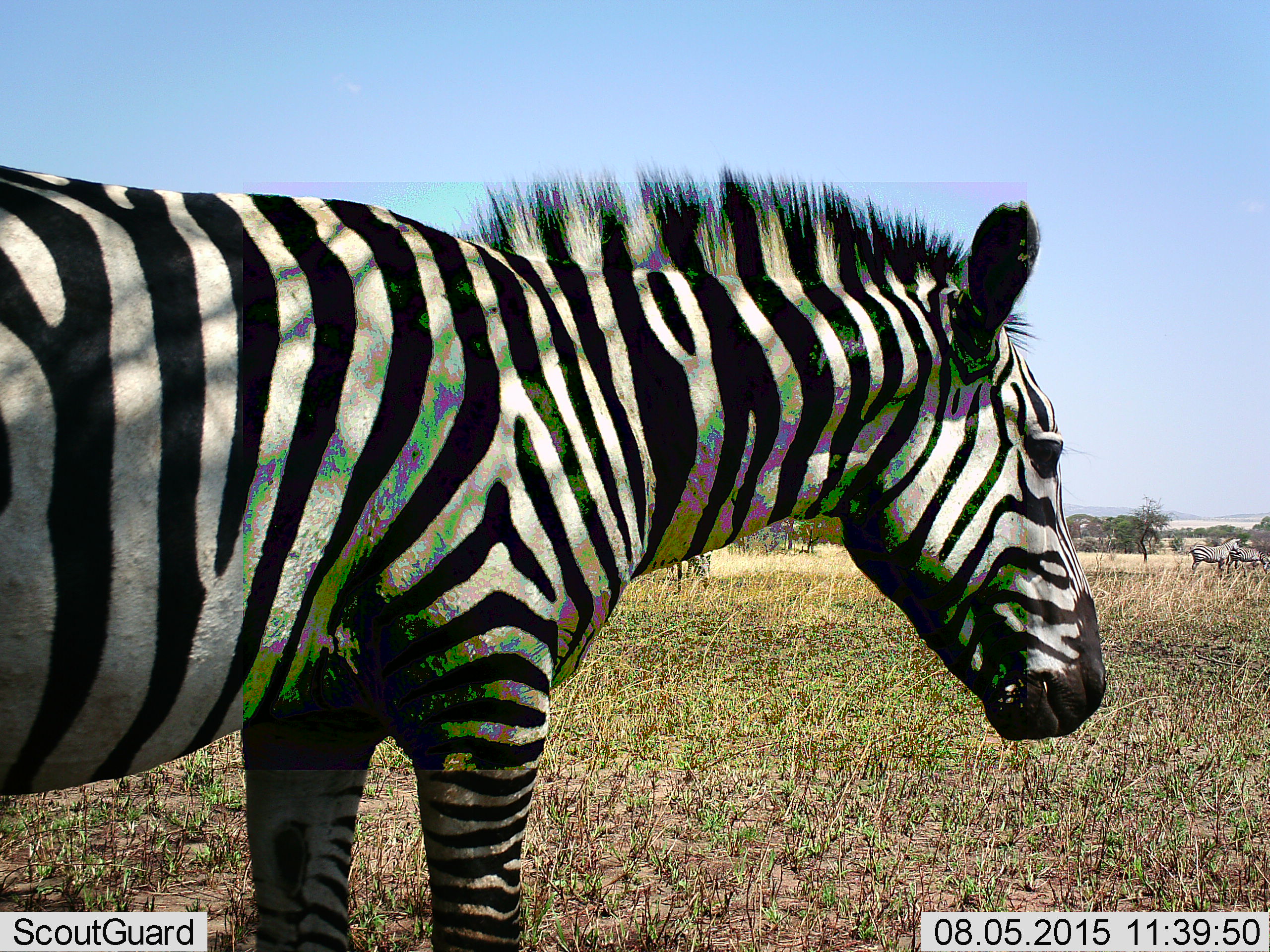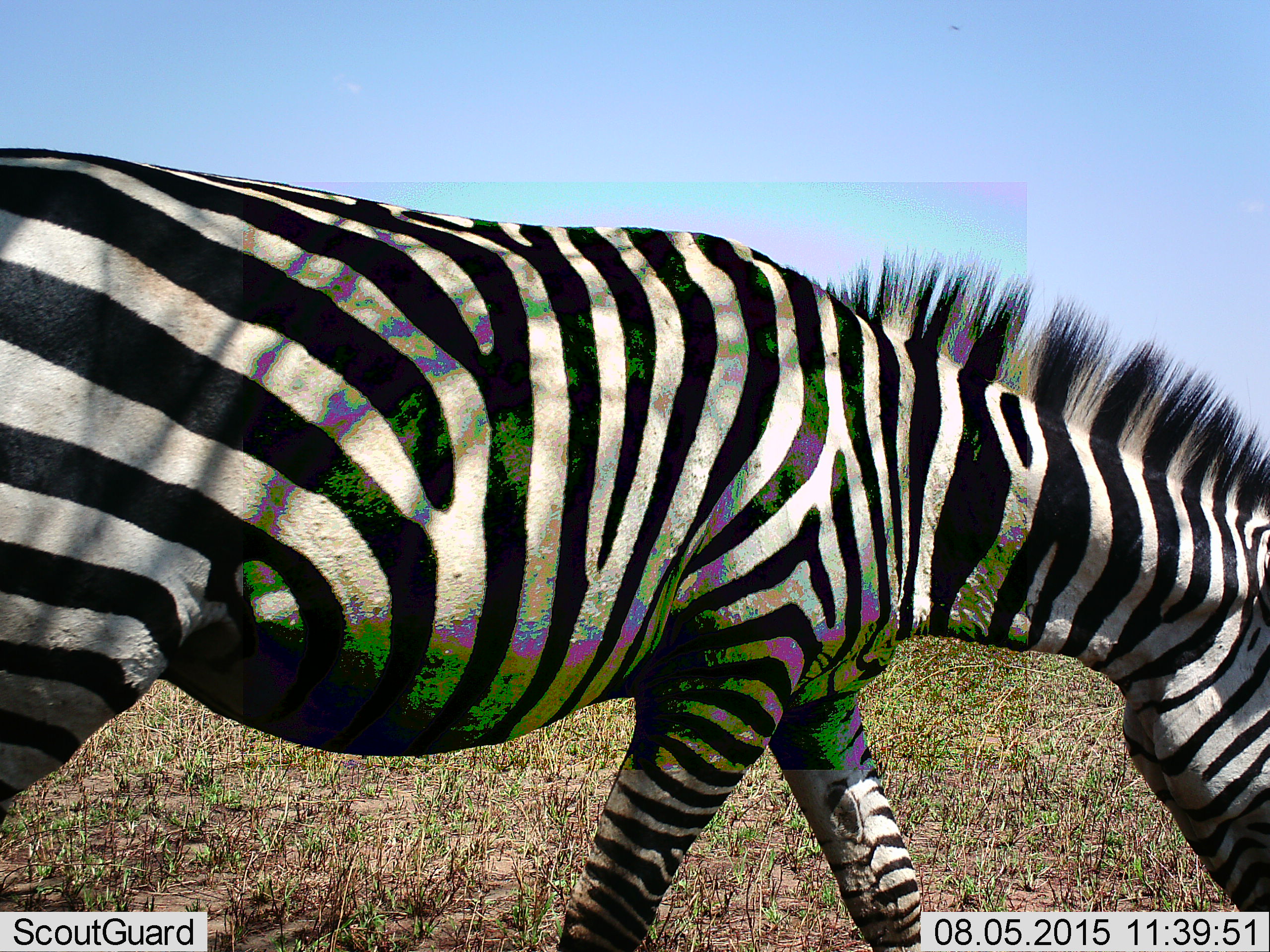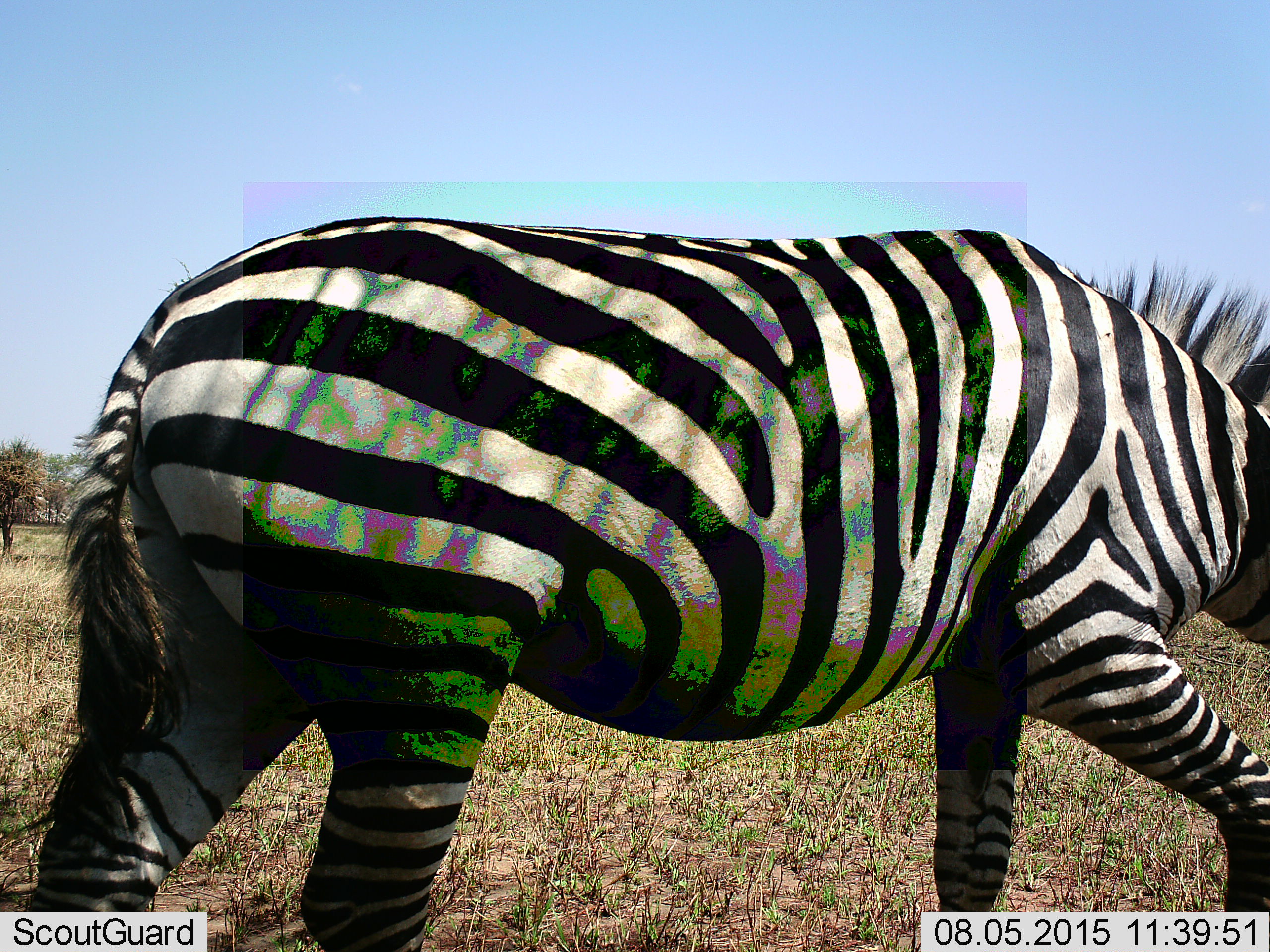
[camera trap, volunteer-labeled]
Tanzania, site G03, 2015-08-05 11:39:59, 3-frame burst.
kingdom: Animalia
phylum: Chordata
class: Mammalia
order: Perissodactyla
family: Equidae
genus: Equus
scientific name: Equus quagga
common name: plains zebra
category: zebra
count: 4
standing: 56%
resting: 0%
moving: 78%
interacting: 0%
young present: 0%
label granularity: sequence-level